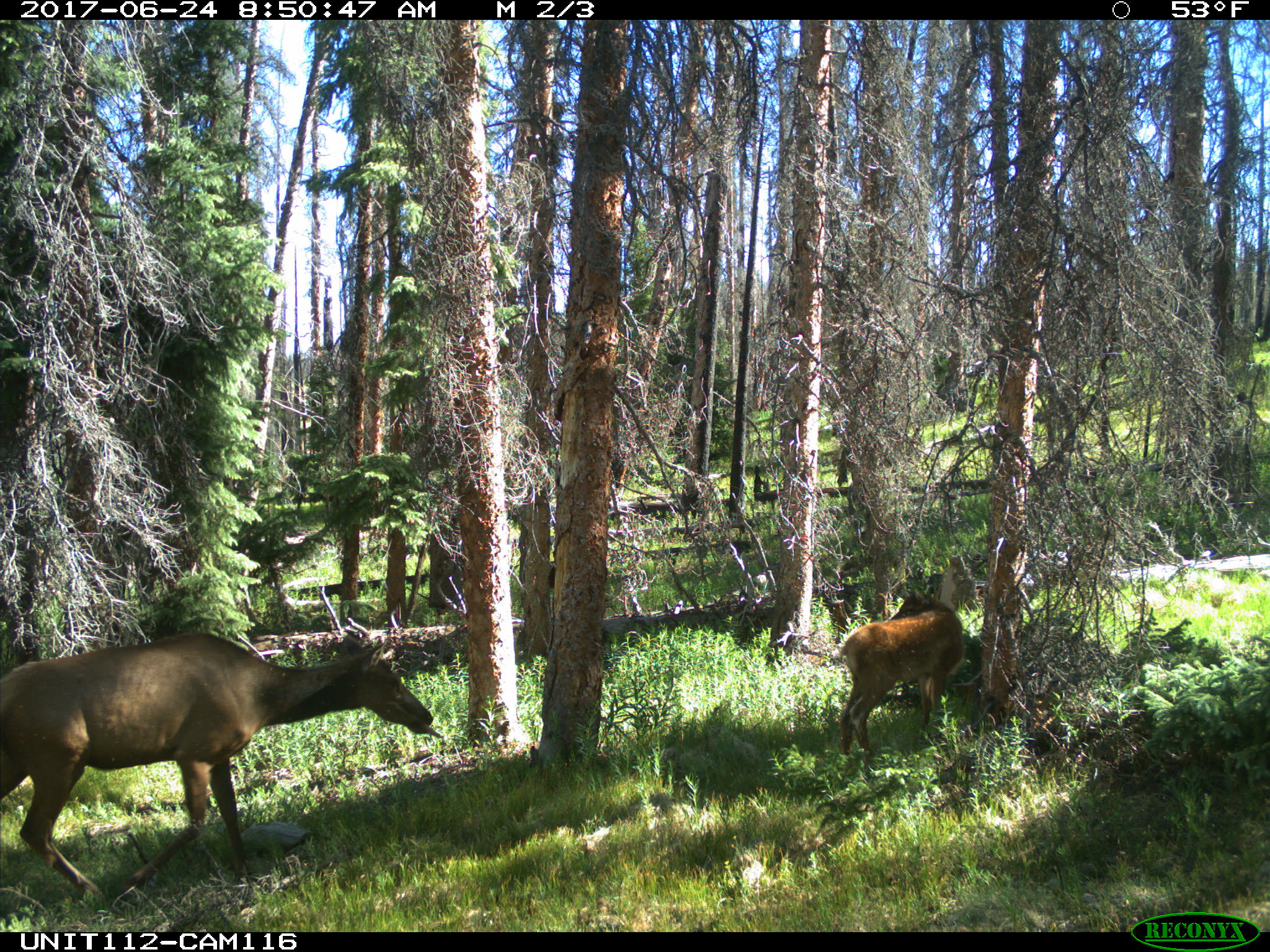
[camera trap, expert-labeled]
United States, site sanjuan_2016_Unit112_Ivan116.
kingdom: Animalia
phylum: Chordata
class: Mammalia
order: Artiodactyla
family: Cervidae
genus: Cervus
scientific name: Cervus elaphus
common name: red deer